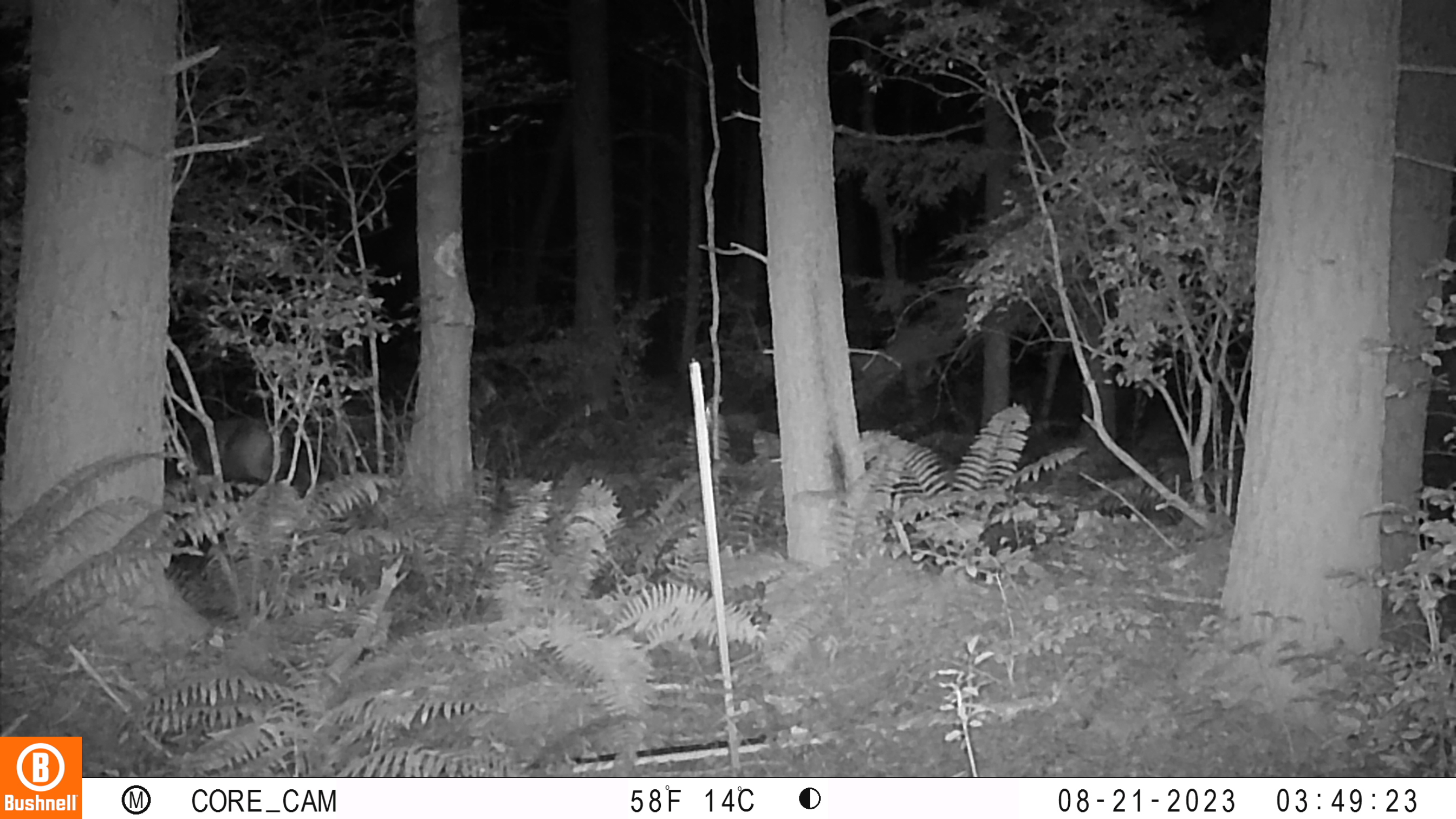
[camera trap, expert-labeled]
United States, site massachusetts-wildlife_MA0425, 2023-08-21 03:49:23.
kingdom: Animalia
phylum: Chordata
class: Mammalia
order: Artiodactyla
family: Cervidae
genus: Odocoileus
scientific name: Odocoileus virginianus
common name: white-tailed deer